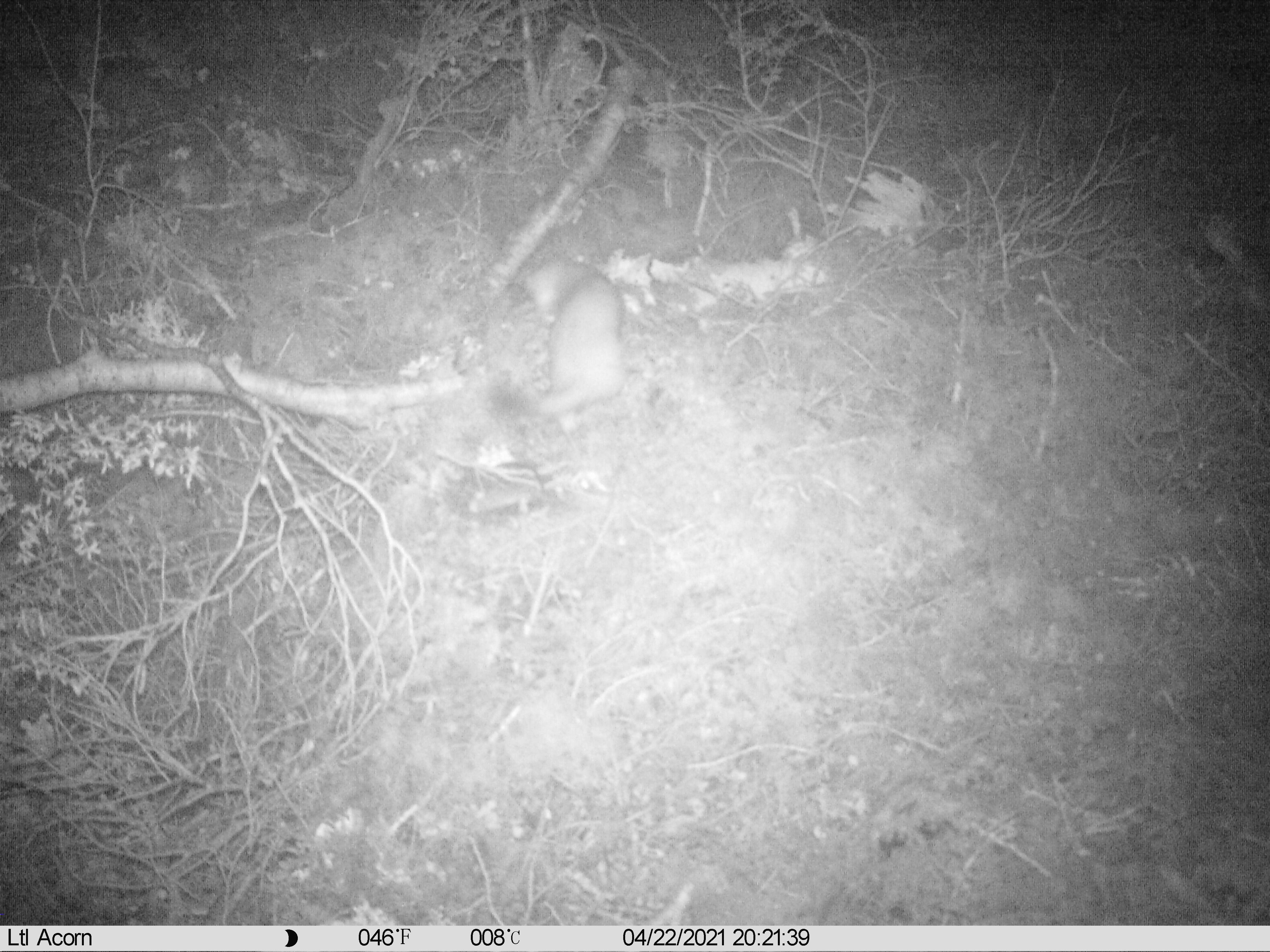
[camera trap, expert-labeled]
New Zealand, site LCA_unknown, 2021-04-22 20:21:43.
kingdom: Animalia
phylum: Chordata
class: Mammalia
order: Carnivora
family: Mustelidae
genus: Mustela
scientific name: Mustela erminea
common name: stoat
Stoat (Mustela erminea).